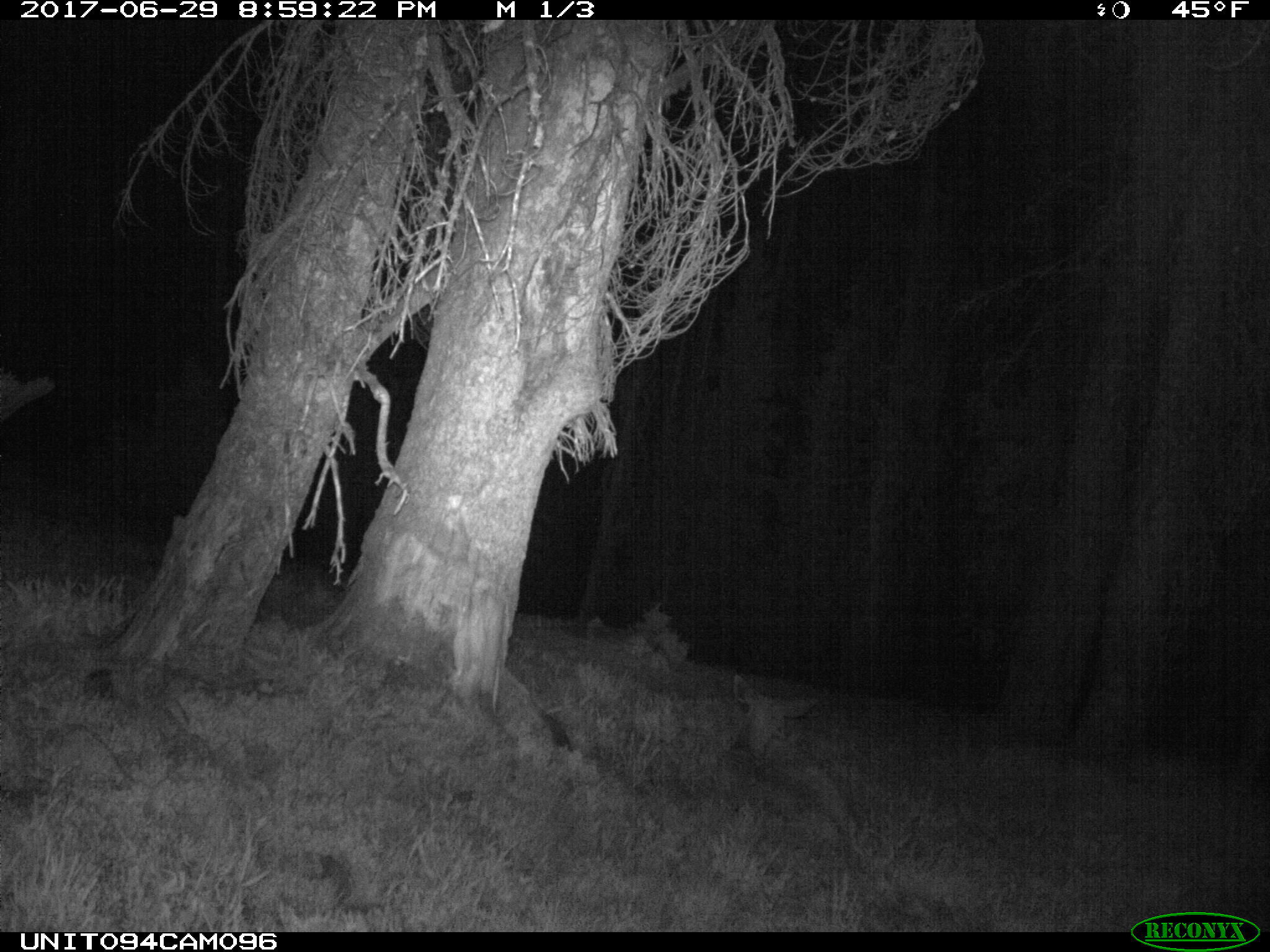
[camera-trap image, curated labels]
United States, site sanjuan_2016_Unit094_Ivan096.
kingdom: Animalia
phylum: Chordata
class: Mammalia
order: Artiodactyla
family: Cervidae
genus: Odocoileus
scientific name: Odocoileus hemionus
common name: mule deer